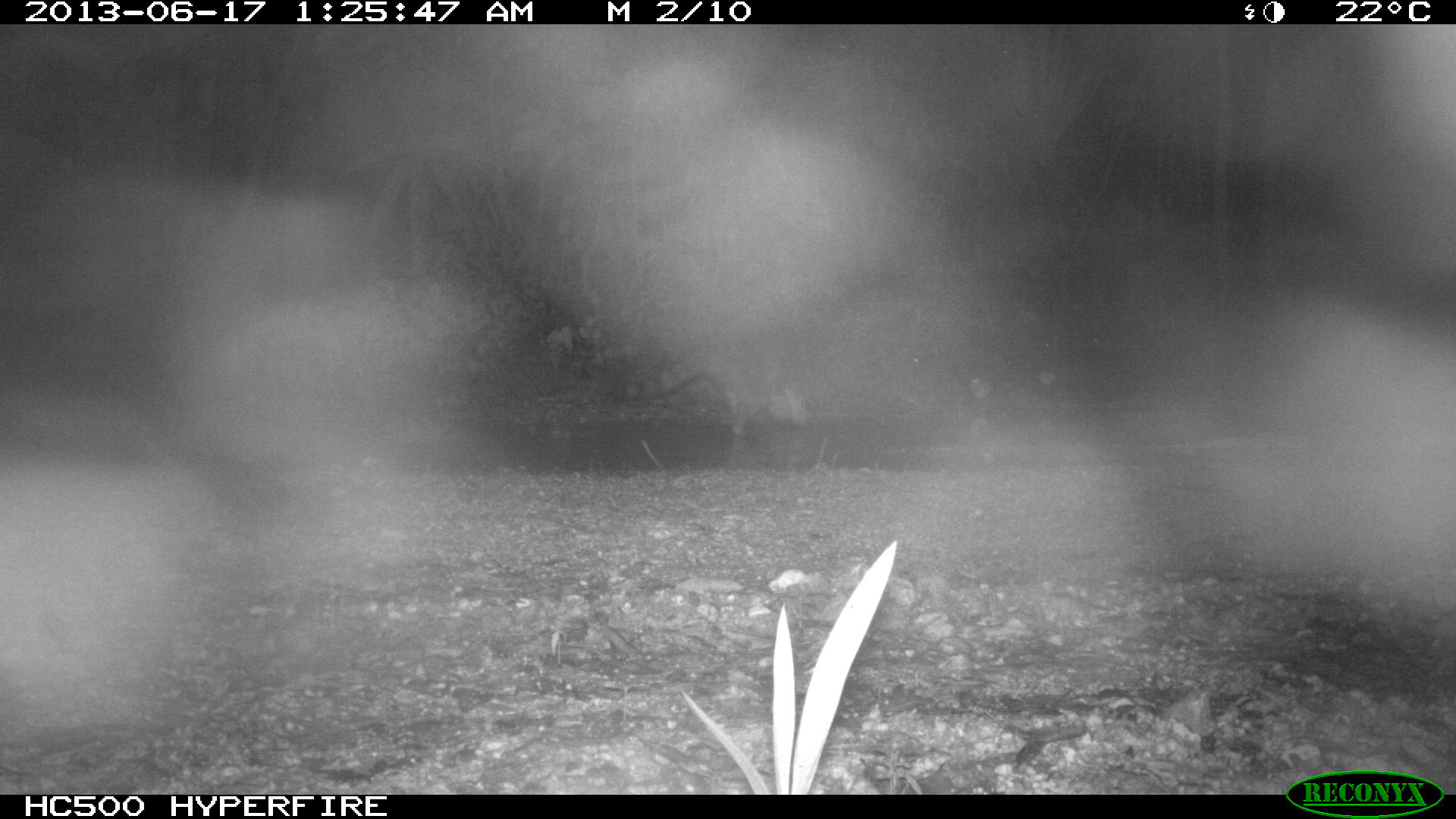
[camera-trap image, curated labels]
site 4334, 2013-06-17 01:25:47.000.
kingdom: Animalia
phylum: Chordata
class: Mammalia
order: Carnivora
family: Procyonidae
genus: Procyon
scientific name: Procyon lotor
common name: common raccoon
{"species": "Procyon lotor (common raccoon)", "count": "1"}